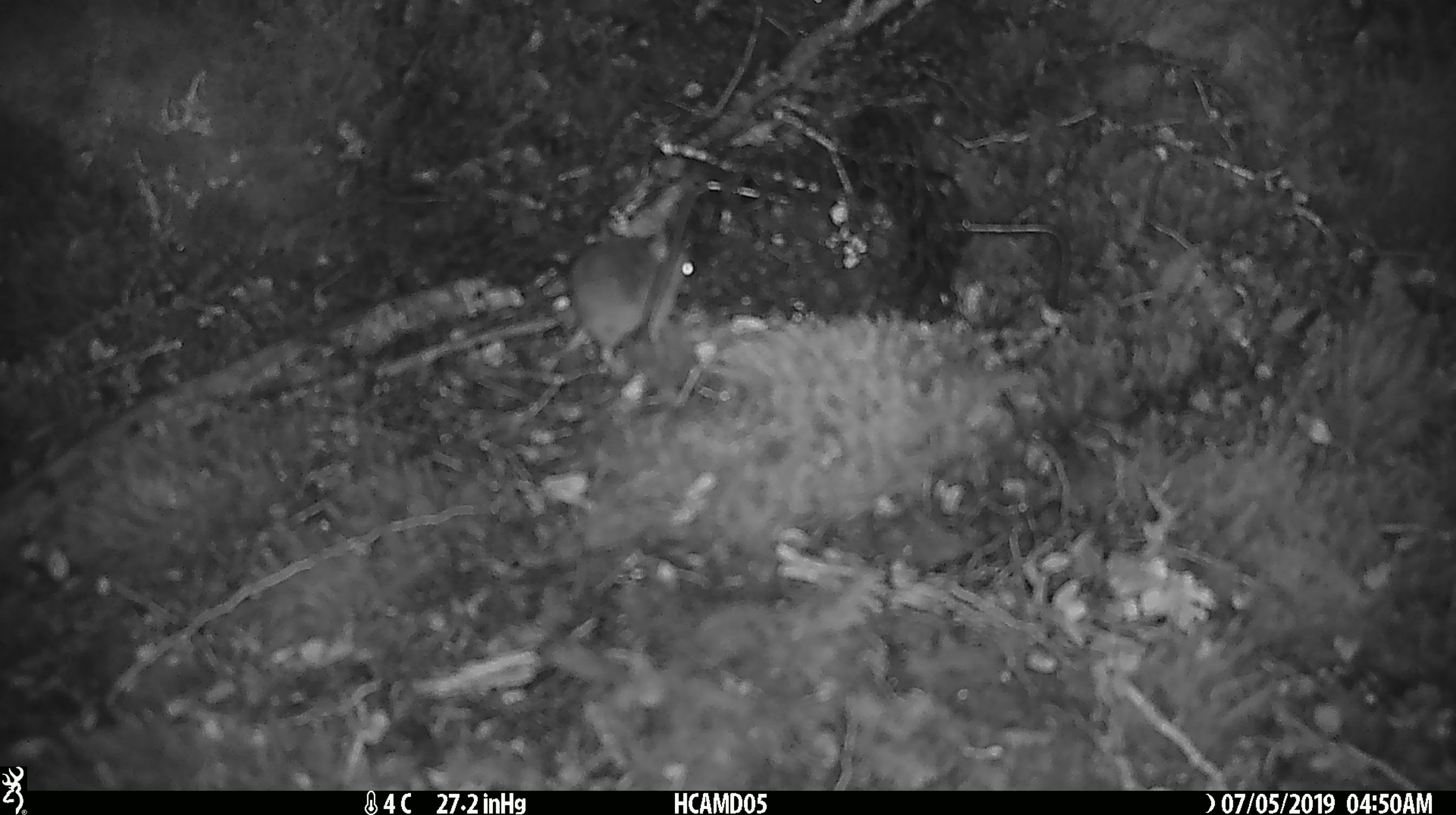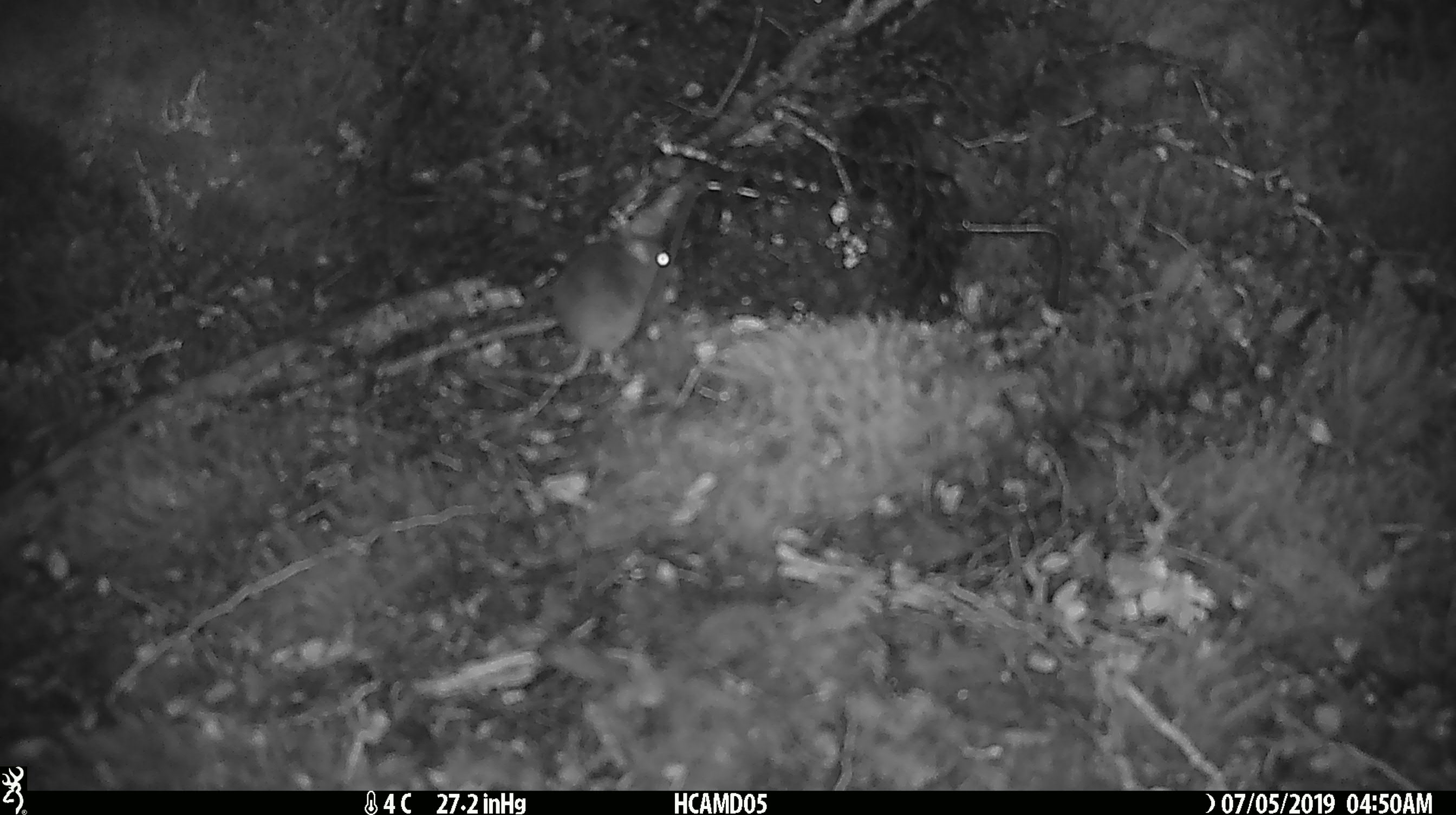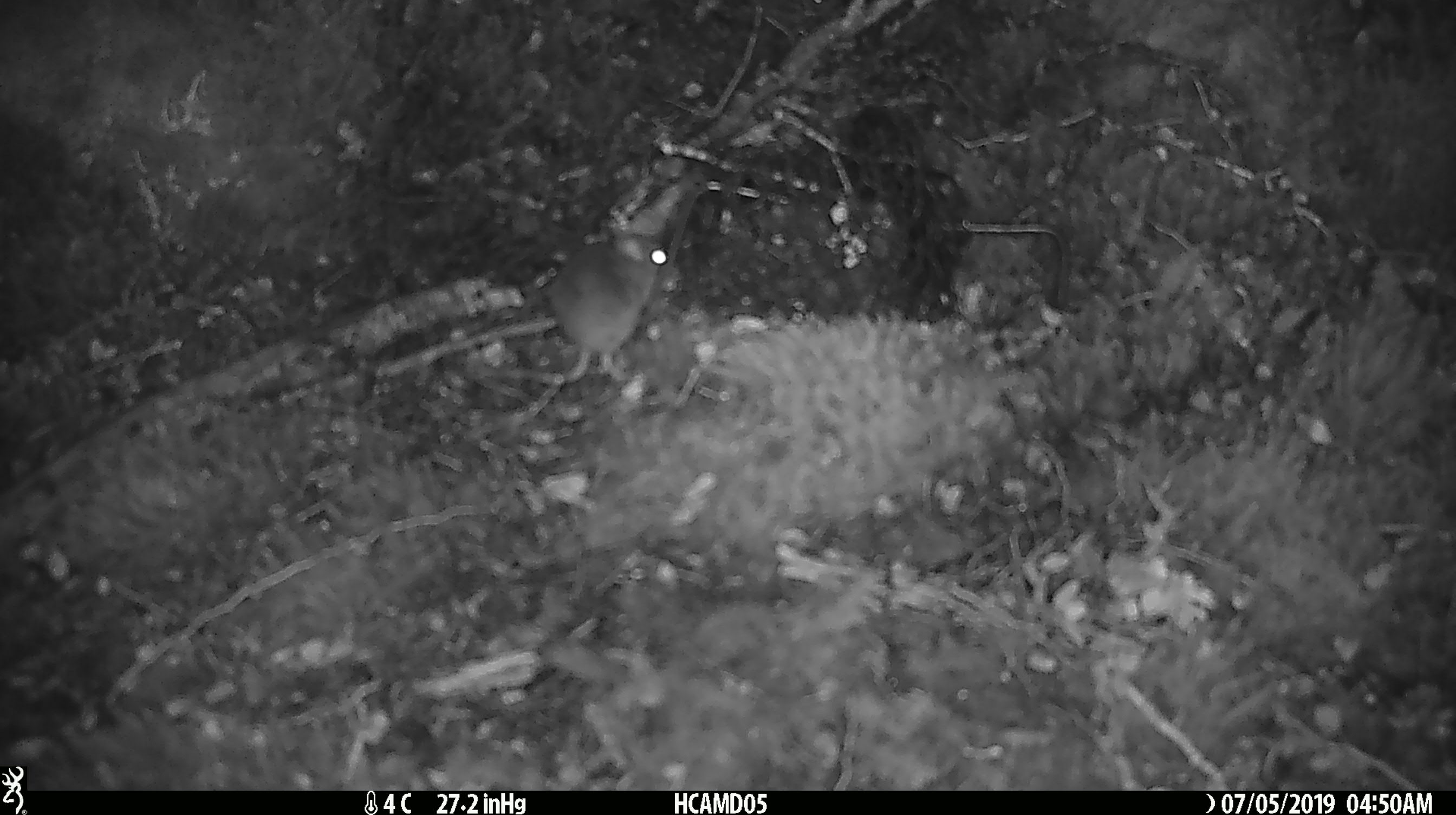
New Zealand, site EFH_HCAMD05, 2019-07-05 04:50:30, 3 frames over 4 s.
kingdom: Animalia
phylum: Chordata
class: Mammalia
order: Rodentia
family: Muridae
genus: Mus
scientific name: Mus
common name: mouse